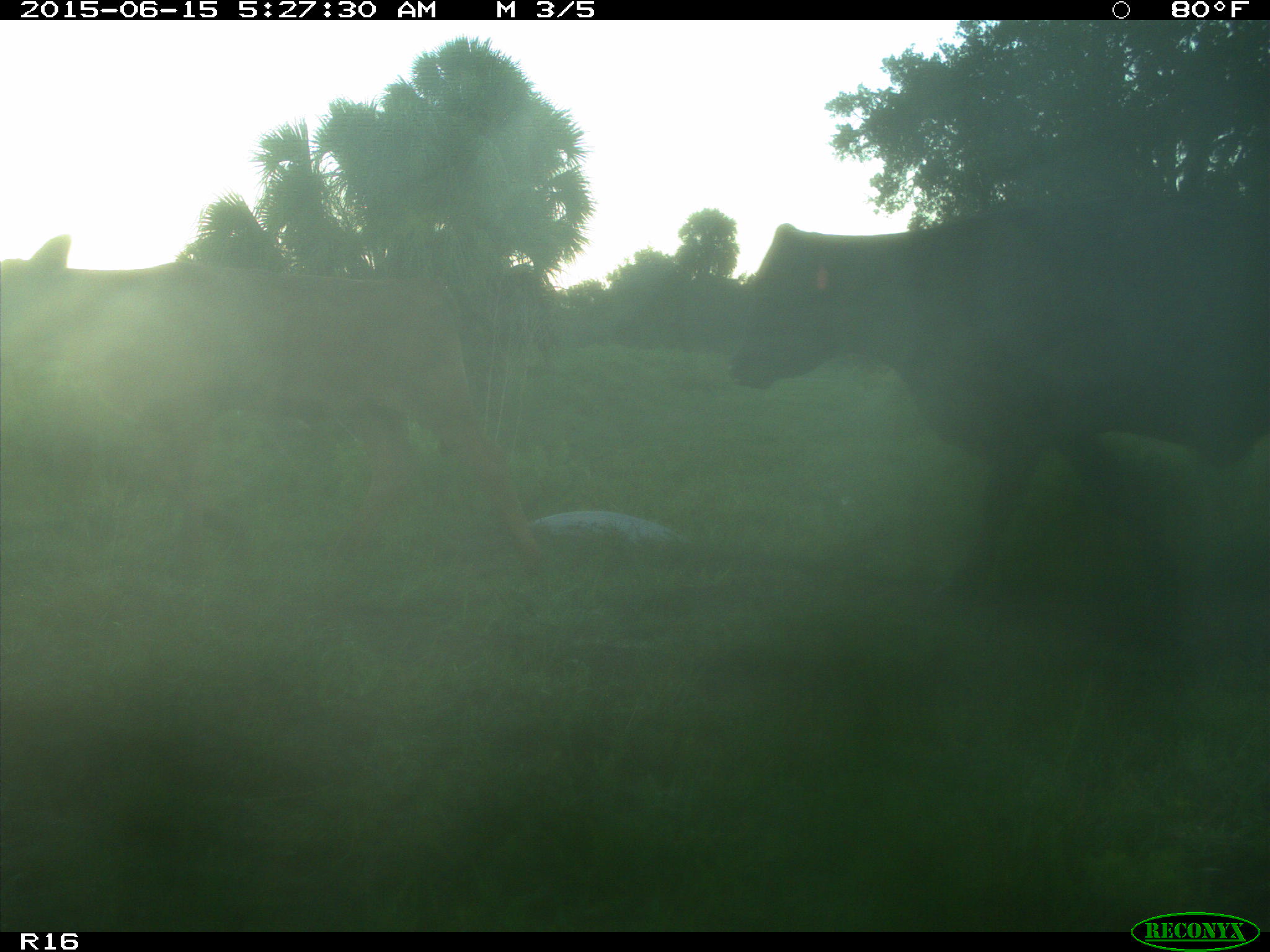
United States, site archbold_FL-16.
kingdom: Animalia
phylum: Chordata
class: Mammalia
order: Artiodactyla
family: Bovidae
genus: Bos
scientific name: Bos taurus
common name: domestic cow